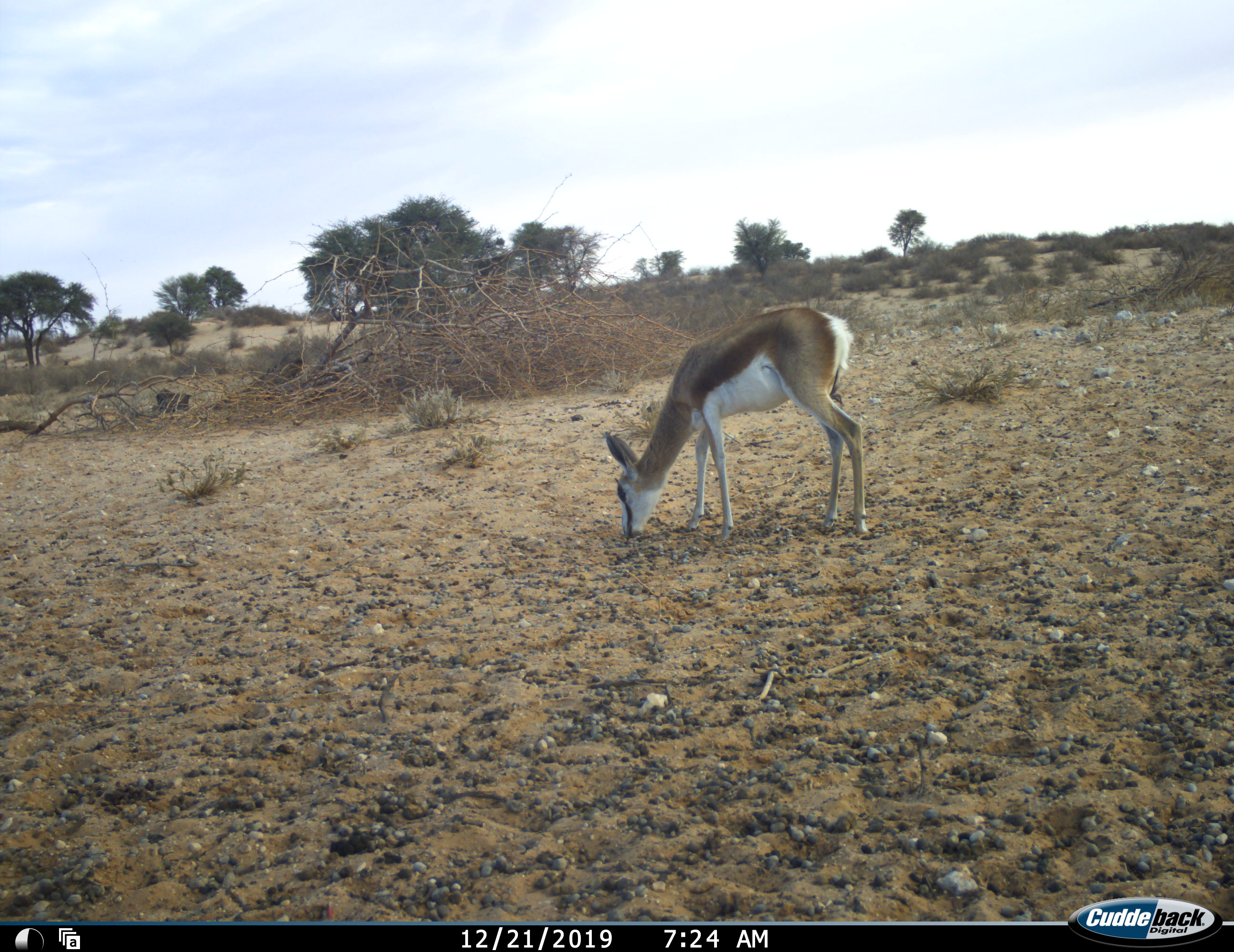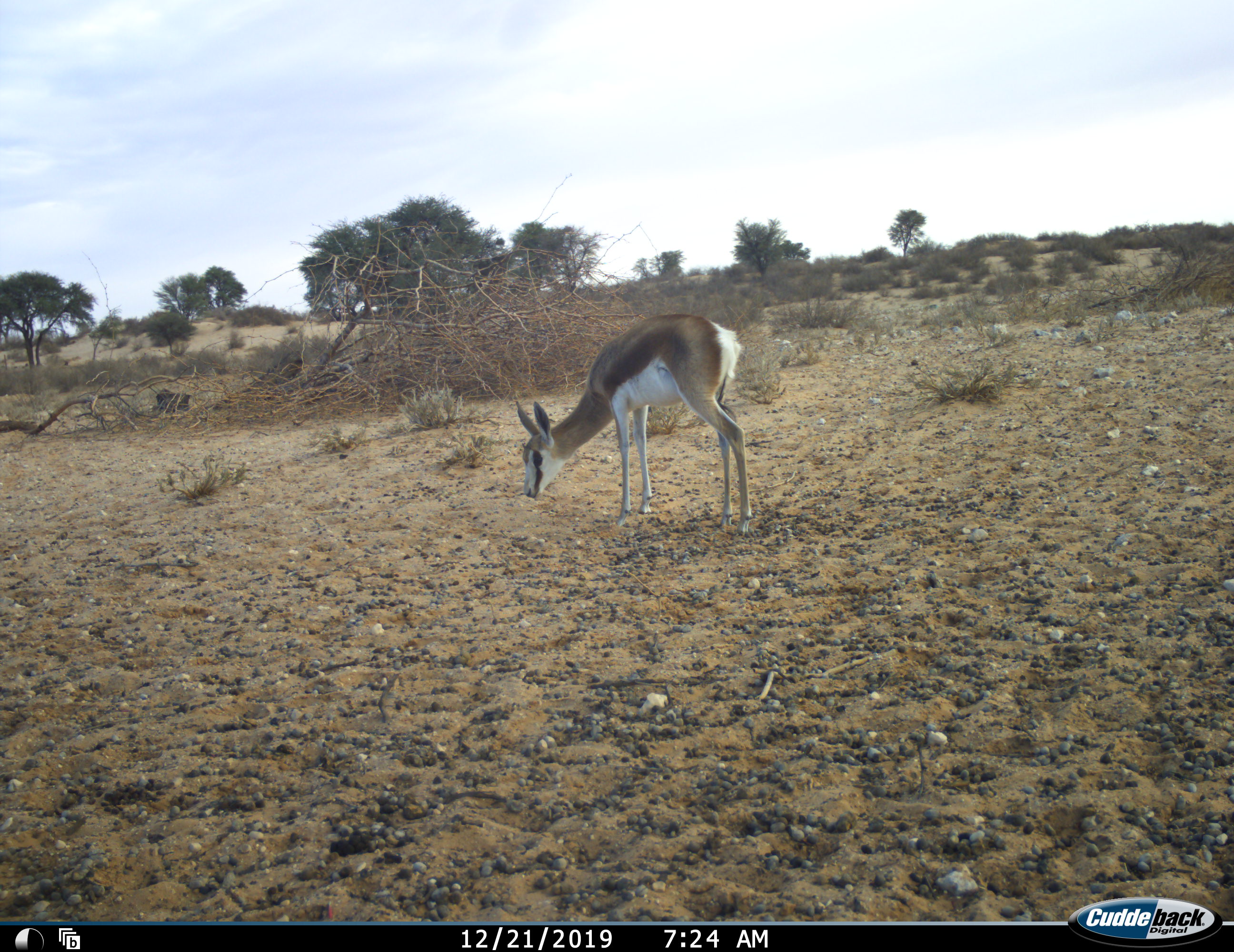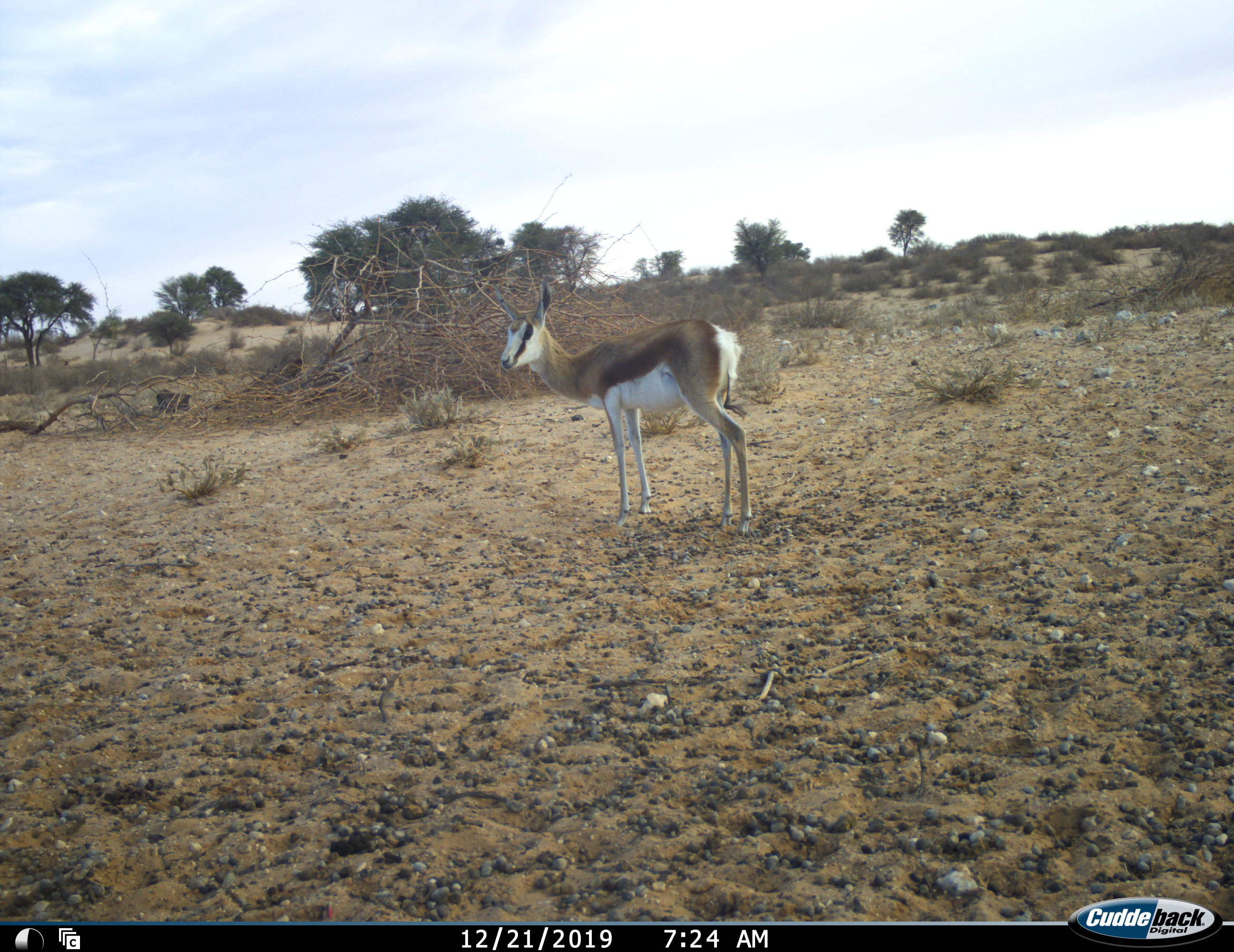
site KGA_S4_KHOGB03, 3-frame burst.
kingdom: Animalia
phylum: Chordata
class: Mammalia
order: Artiodactyla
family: Bovidae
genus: Antidorcas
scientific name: Antidorcas marsupialis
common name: springbok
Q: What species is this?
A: Springbok (Antidorcas marsupialis).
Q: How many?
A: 1.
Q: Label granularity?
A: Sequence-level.